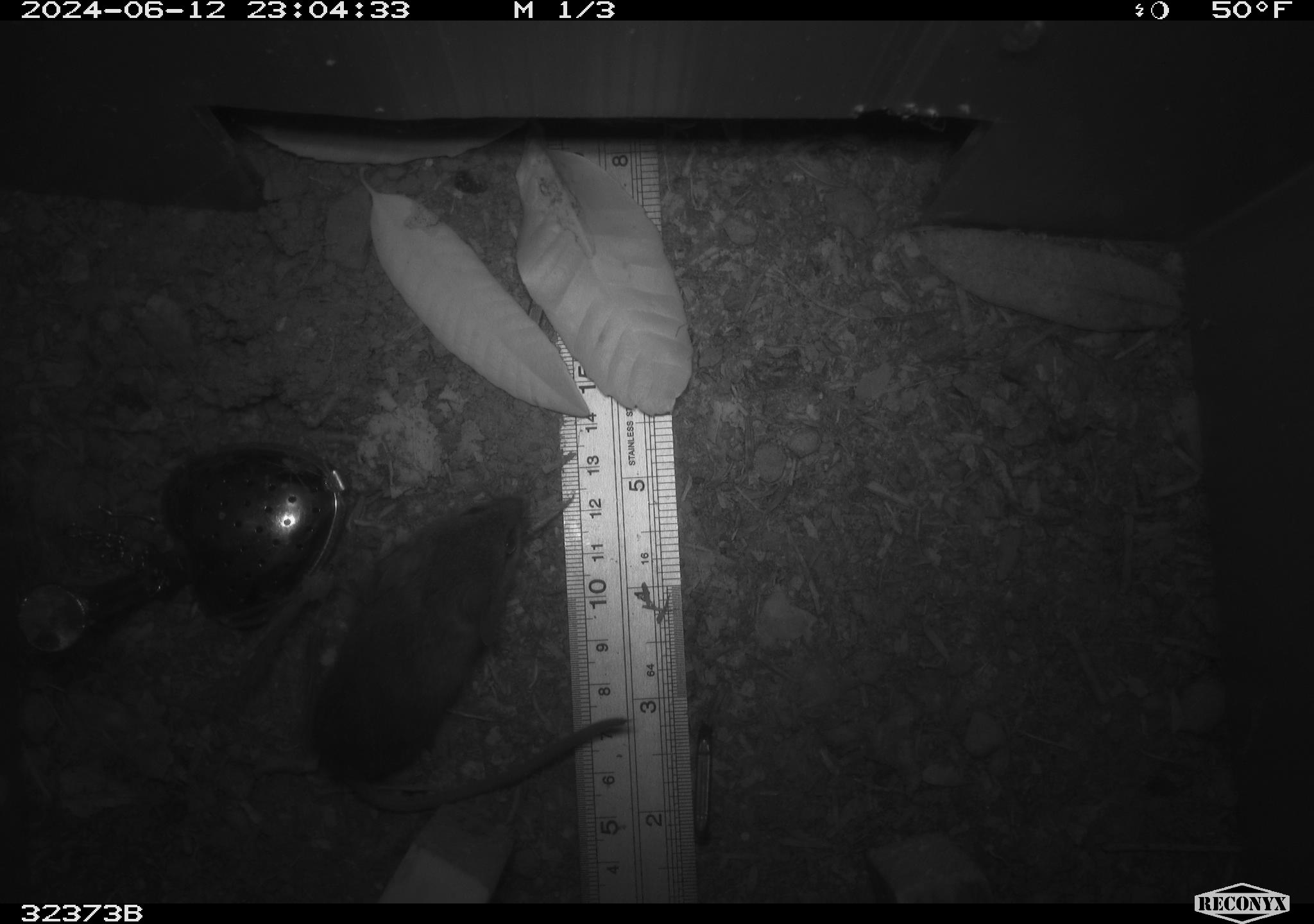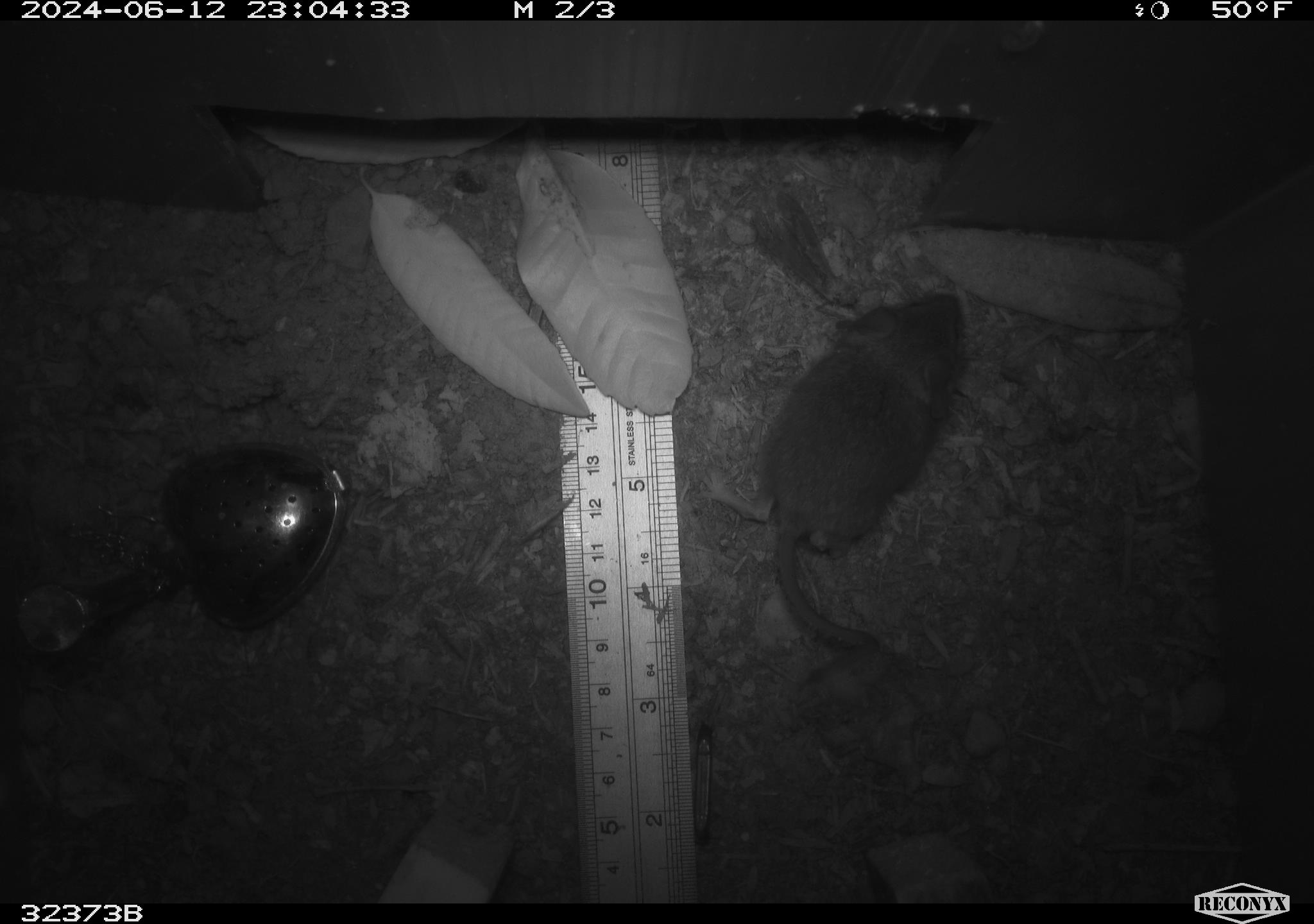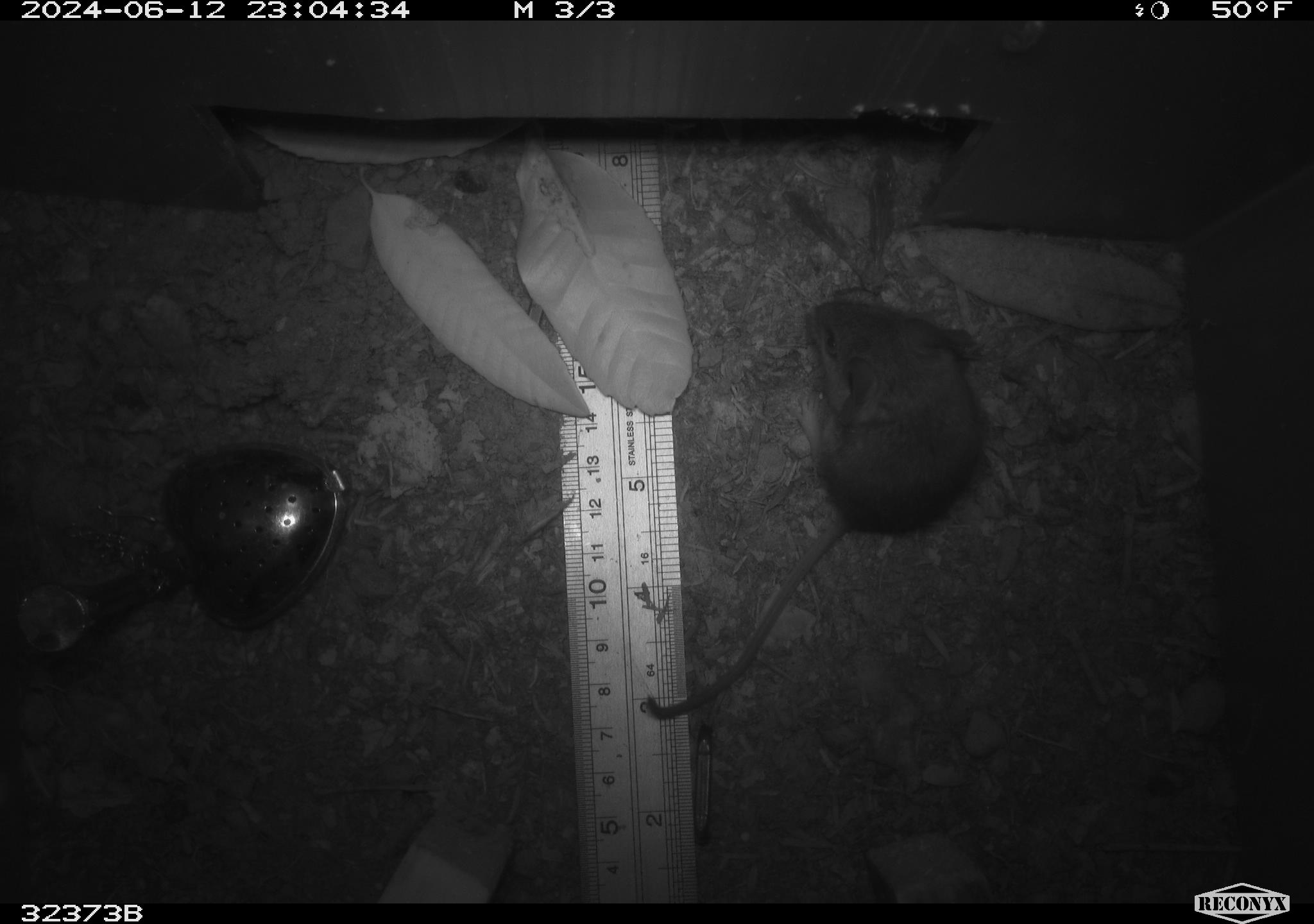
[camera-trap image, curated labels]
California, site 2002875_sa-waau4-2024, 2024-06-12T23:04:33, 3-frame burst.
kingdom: Animalia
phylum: Chordata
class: Mammalia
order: Rodentia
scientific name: Rodentia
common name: mouse species